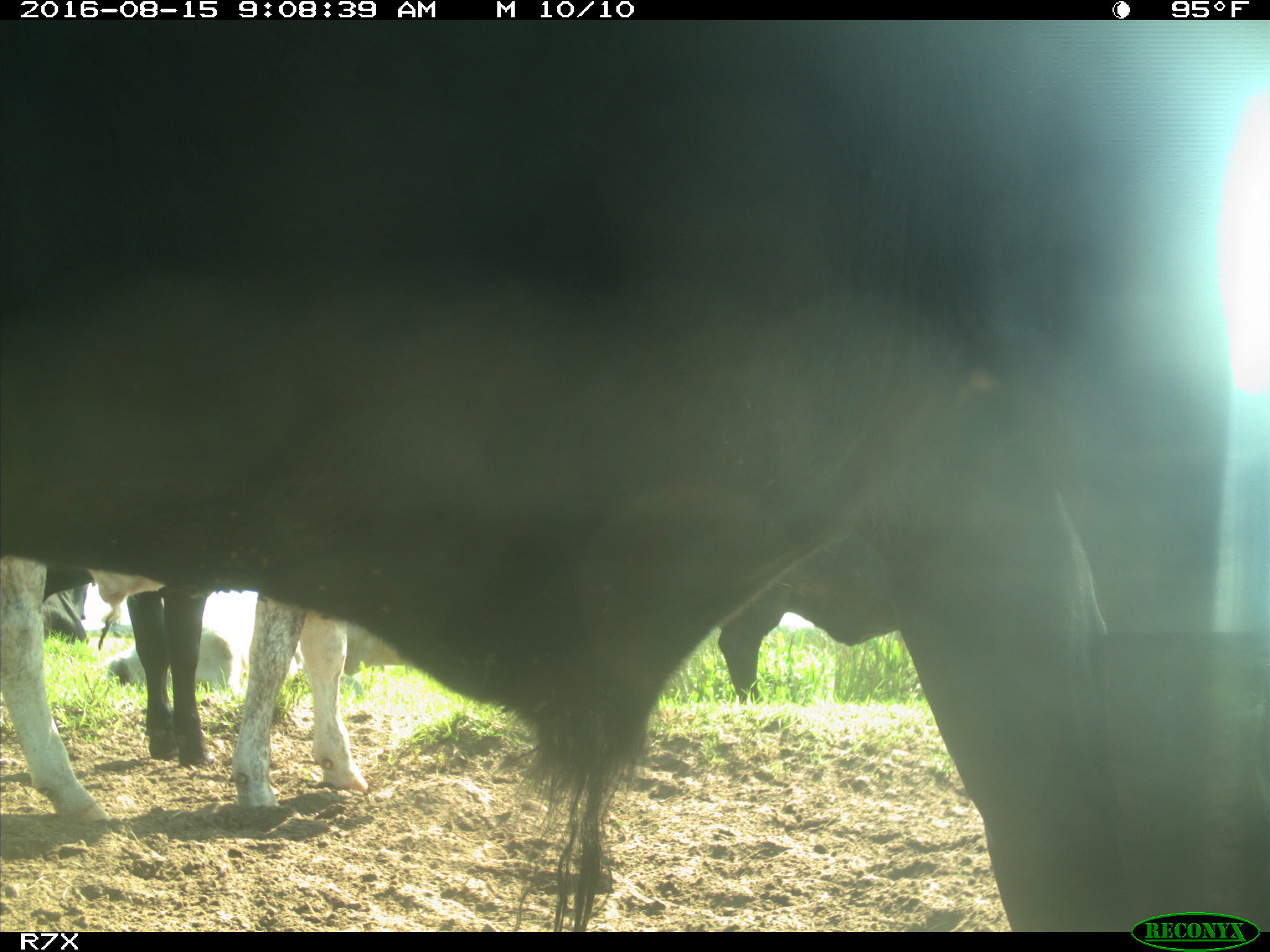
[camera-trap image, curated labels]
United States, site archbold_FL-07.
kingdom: Animalia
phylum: Chordata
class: Mammalia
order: Artiodactyla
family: Bovidae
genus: Bos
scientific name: Bos taurus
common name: domestic cow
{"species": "Bos taurus (domestic cow)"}